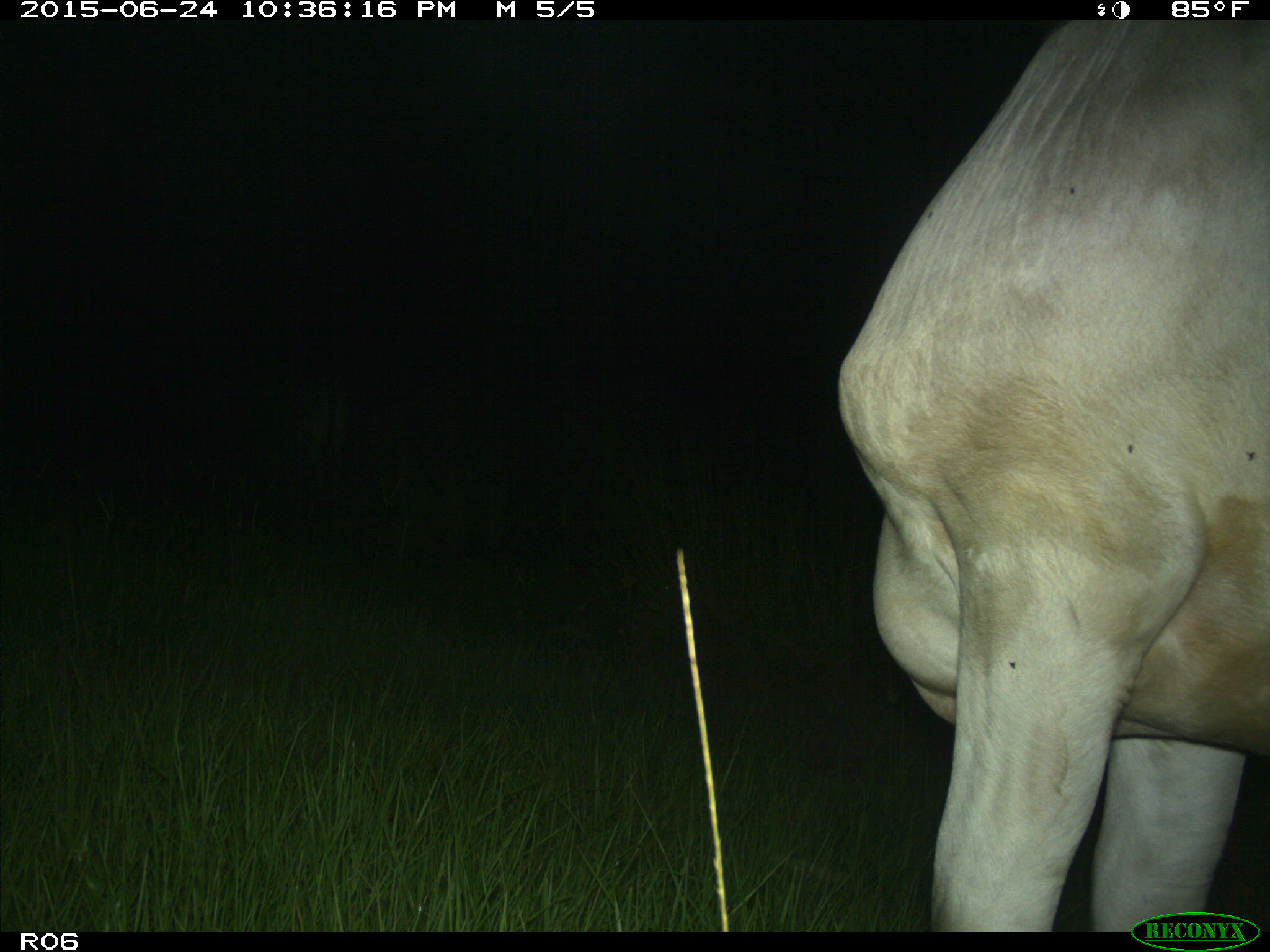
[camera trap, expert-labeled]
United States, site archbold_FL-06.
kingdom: Animalia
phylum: Chordata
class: Mammalia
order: Artiodactyla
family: Bovidae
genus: Bos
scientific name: Bos taurus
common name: domestic cow